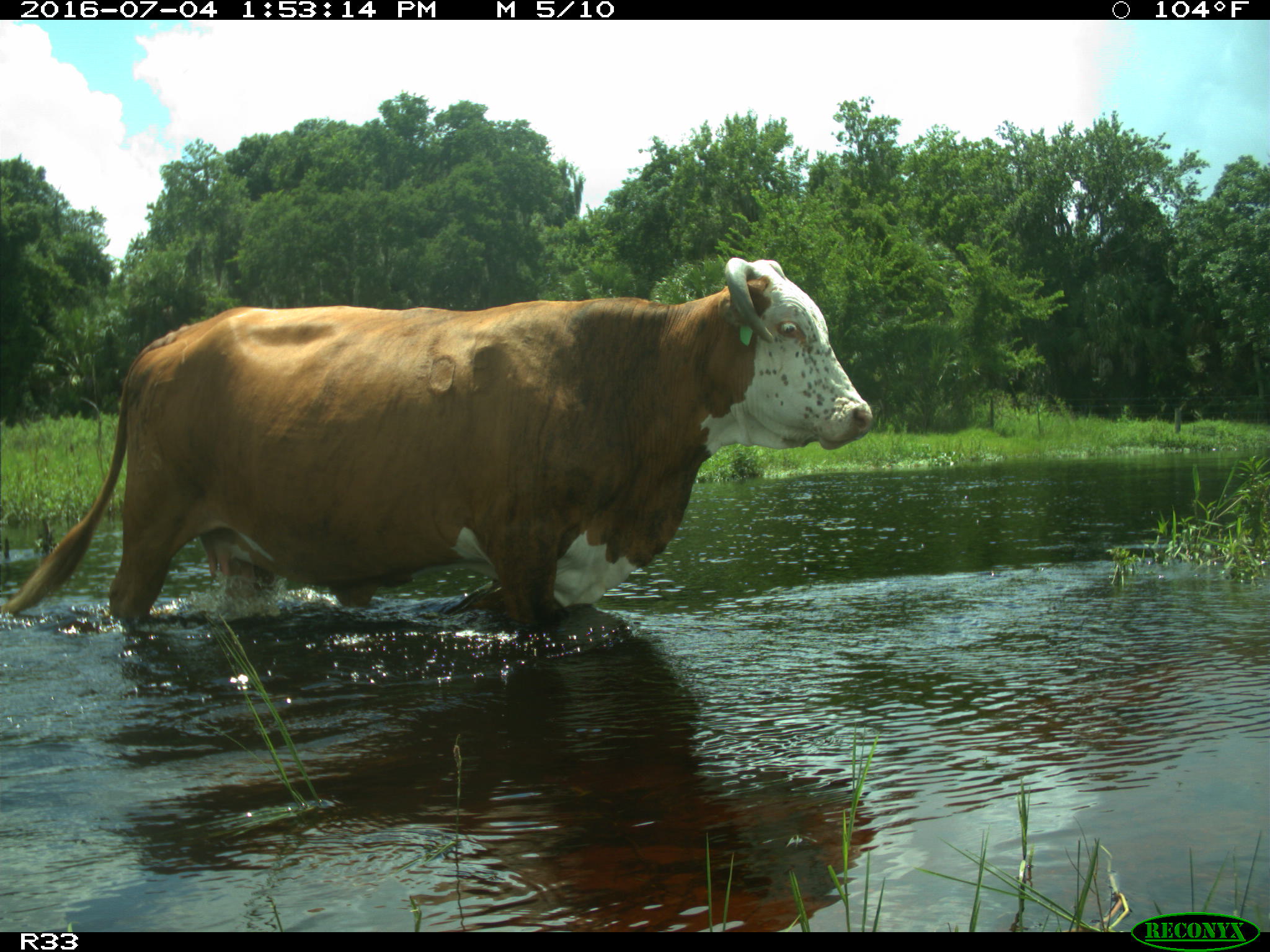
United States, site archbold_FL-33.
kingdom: Animalia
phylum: Chordata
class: Mammalia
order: Artiodactyla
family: Bovidae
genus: Bos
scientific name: Bos taurus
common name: domestic cow